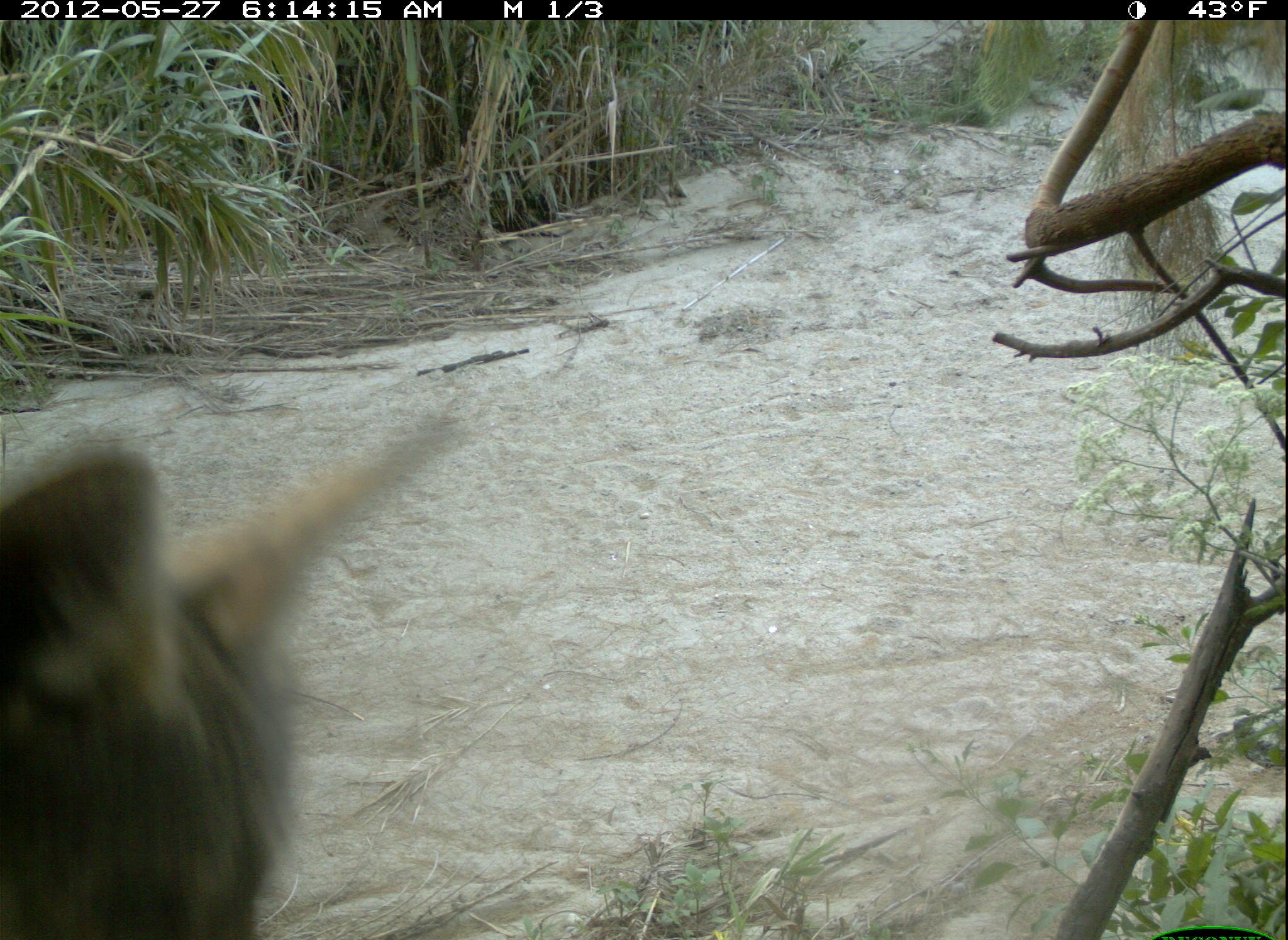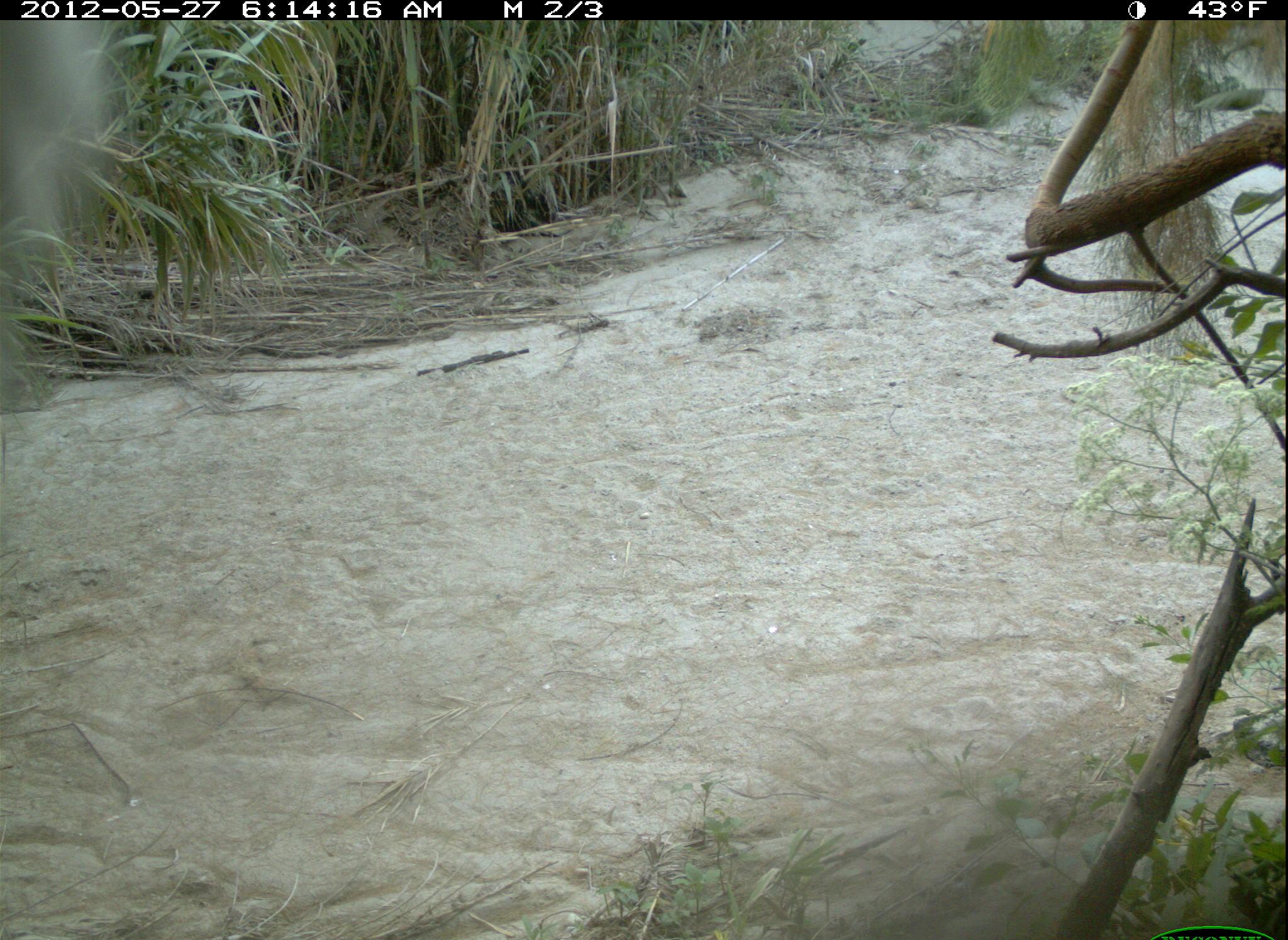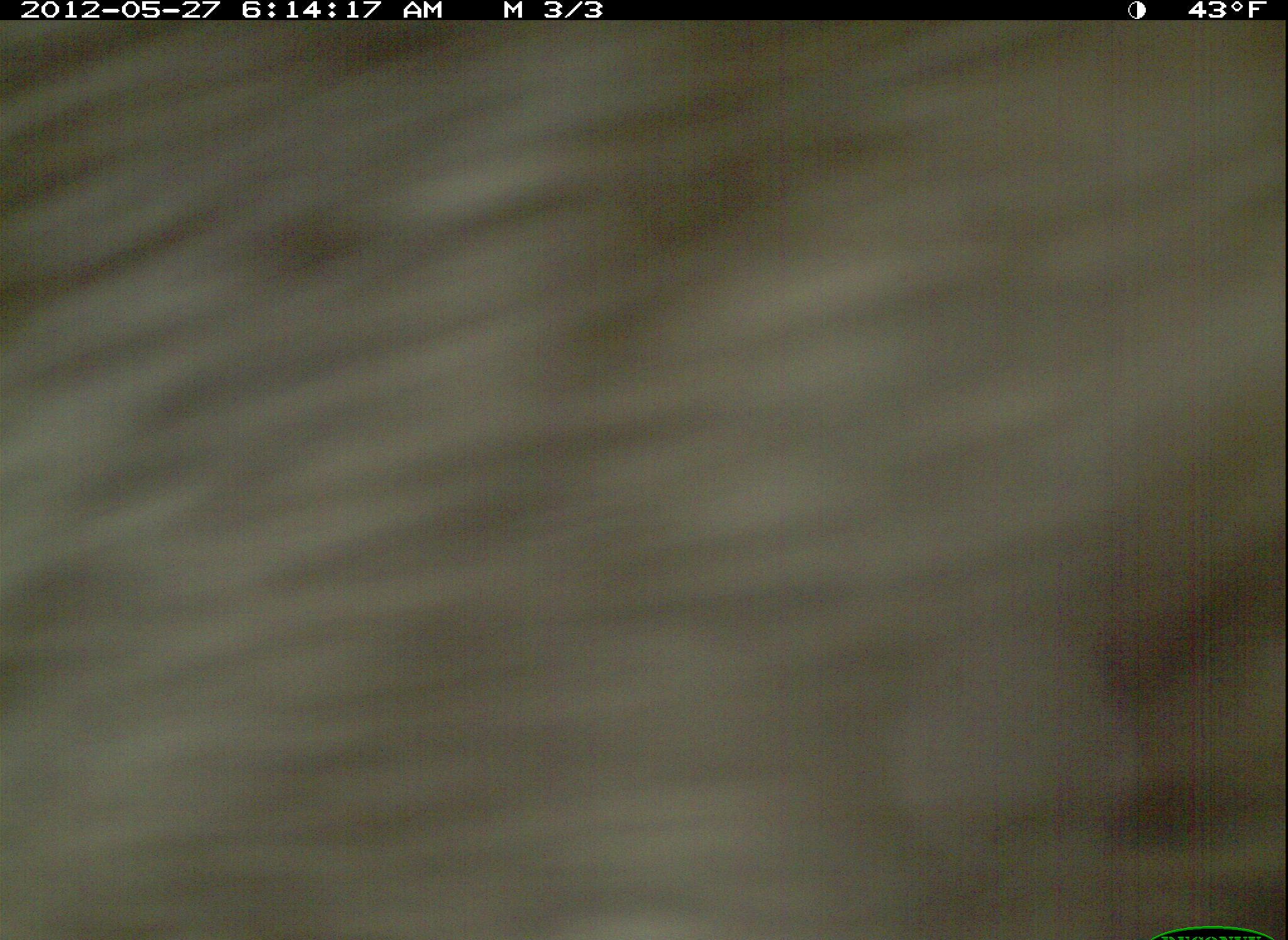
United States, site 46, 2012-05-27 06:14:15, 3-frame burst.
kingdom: Animalia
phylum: Chordata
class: Mammalia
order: Carnivora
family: Canidae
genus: Canis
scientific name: Canis latrans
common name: coyote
Coyote (Canis latrans).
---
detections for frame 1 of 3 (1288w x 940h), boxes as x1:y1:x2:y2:
coyote: 2:391:470:940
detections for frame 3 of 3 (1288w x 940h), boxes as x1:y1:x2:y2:
coyote: 2:22:1287:940